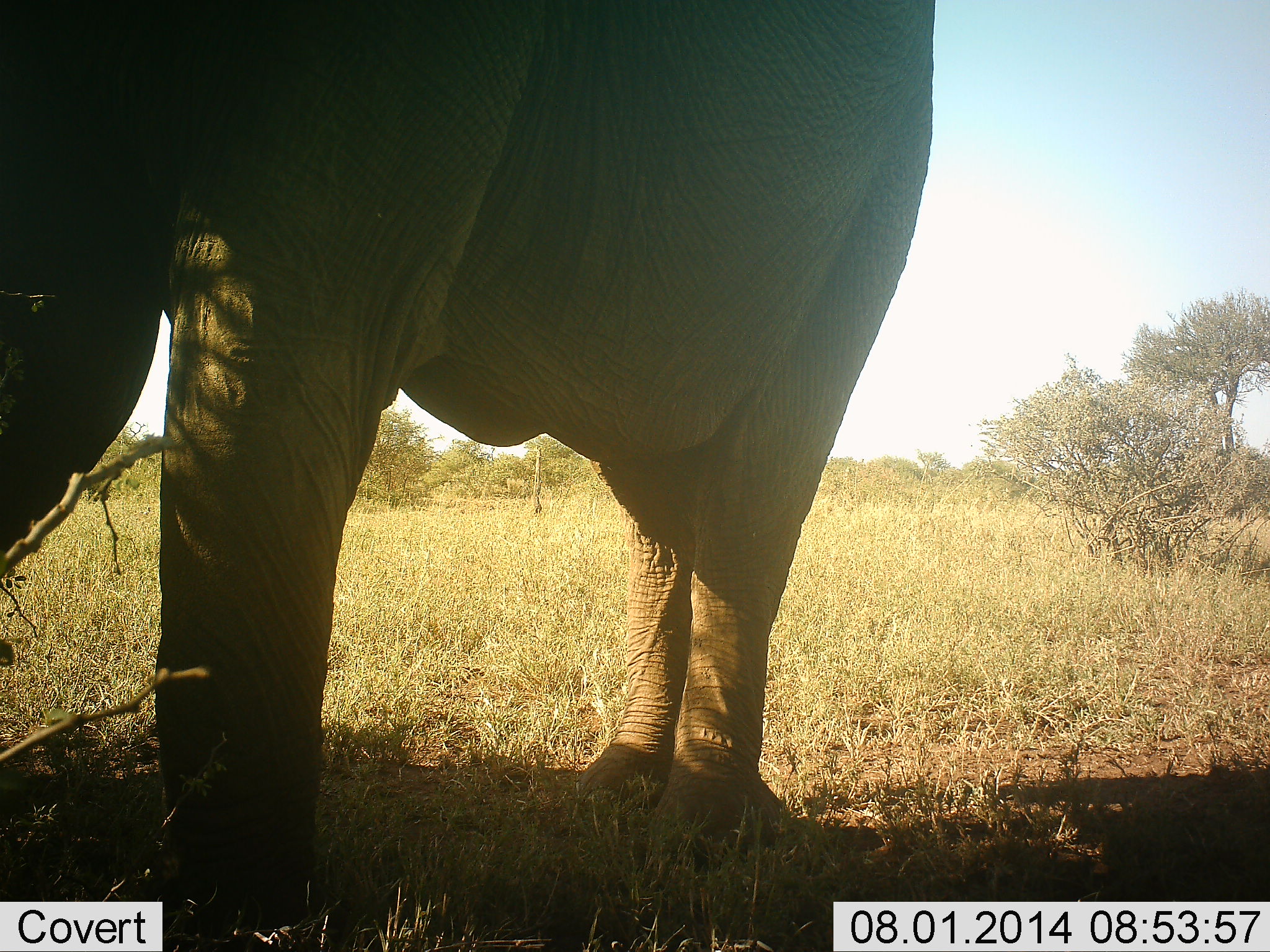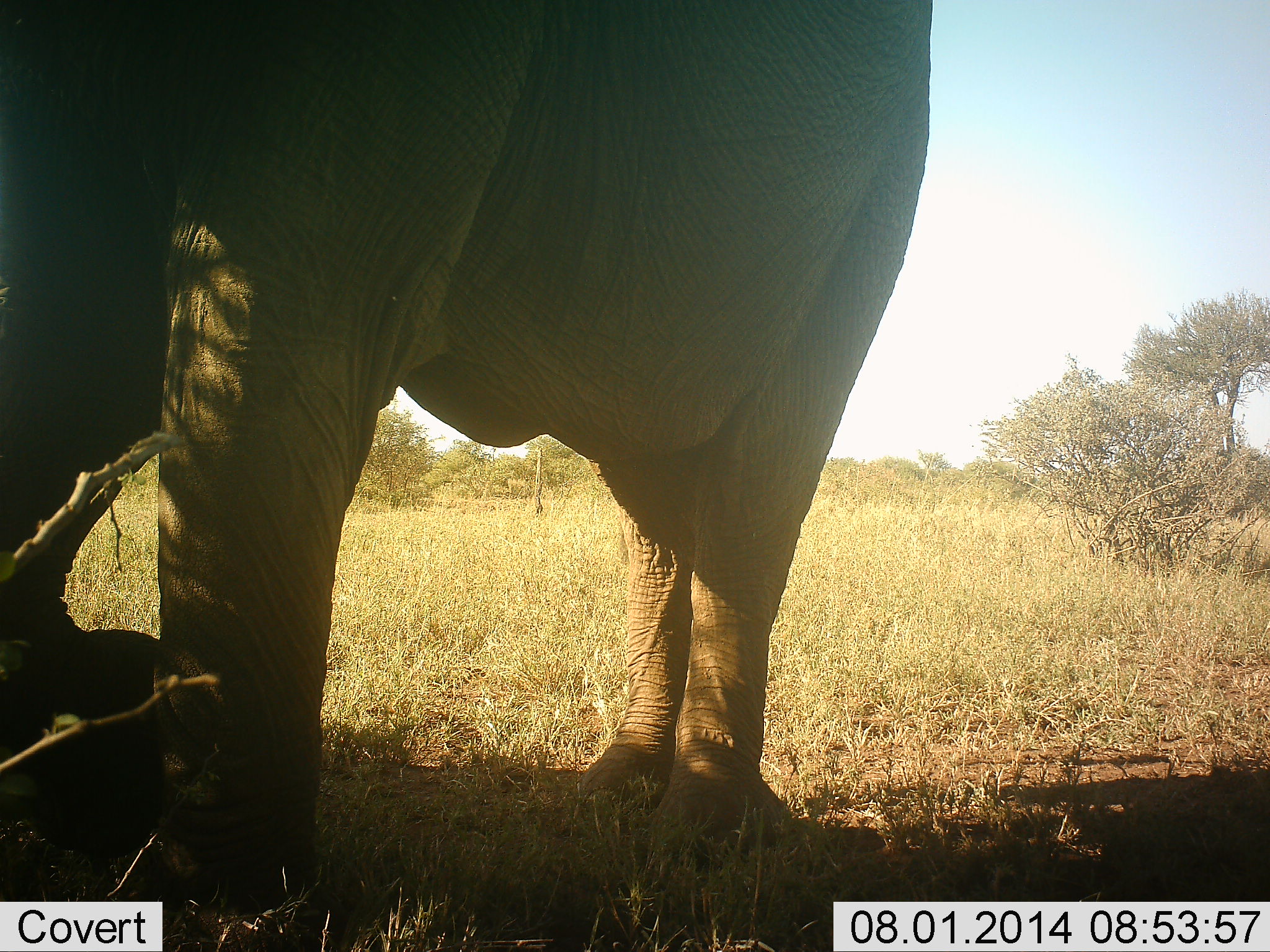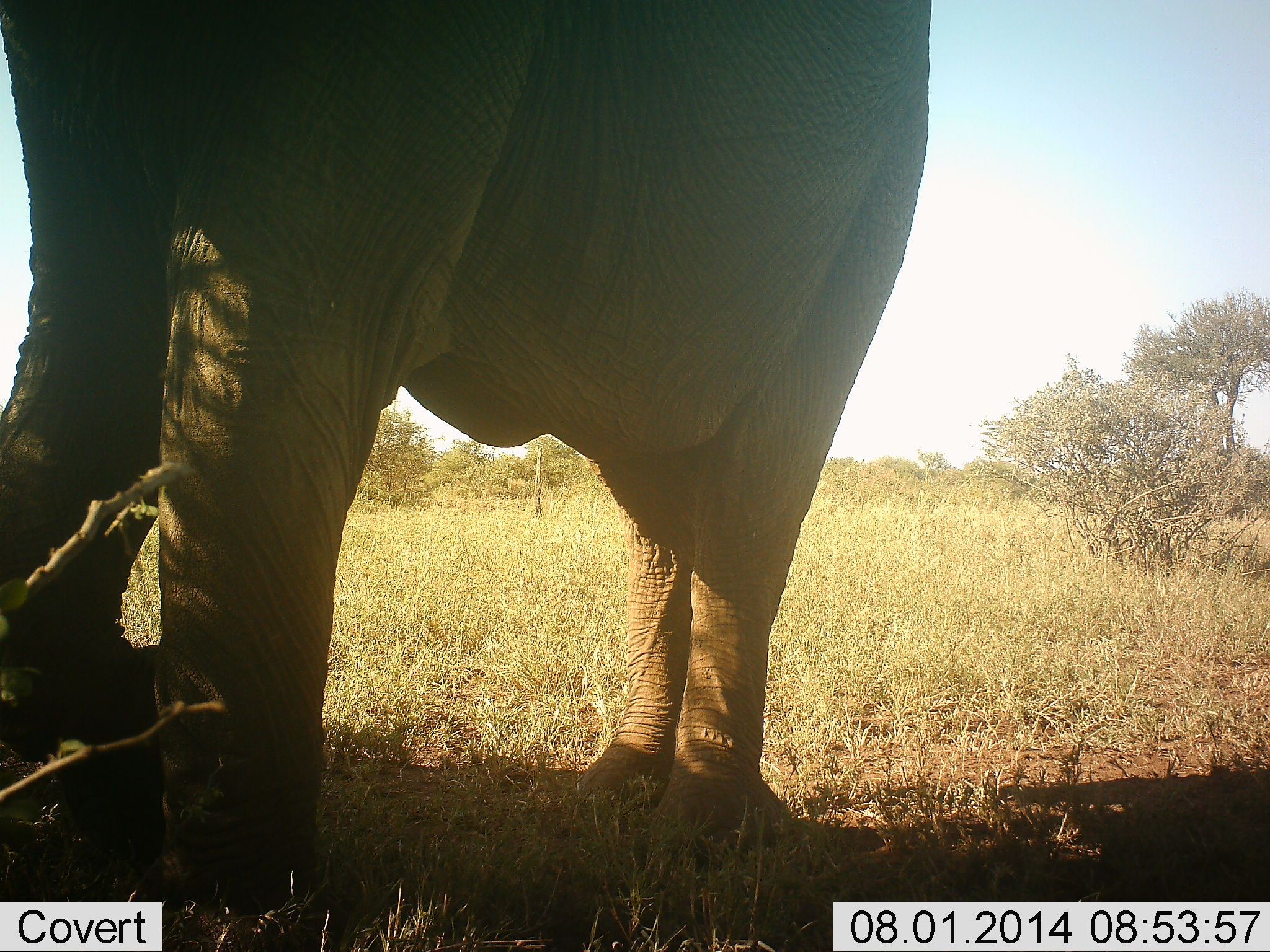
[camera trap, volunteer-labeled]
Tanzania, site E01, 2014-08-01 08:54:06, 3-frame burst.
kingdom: Animalia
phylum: Chordata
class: Mammalia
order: Proboscidea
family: Elephantidae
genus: Loxodonta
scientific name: Loxodonta africana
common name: african bush elephant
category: elephant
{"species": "elephant (african bush elephant) (Loxodonta africana)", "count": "1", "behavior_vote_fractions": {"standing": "70%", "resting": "0%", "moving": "10%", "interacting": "0%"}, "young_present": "10%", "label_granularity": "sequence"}